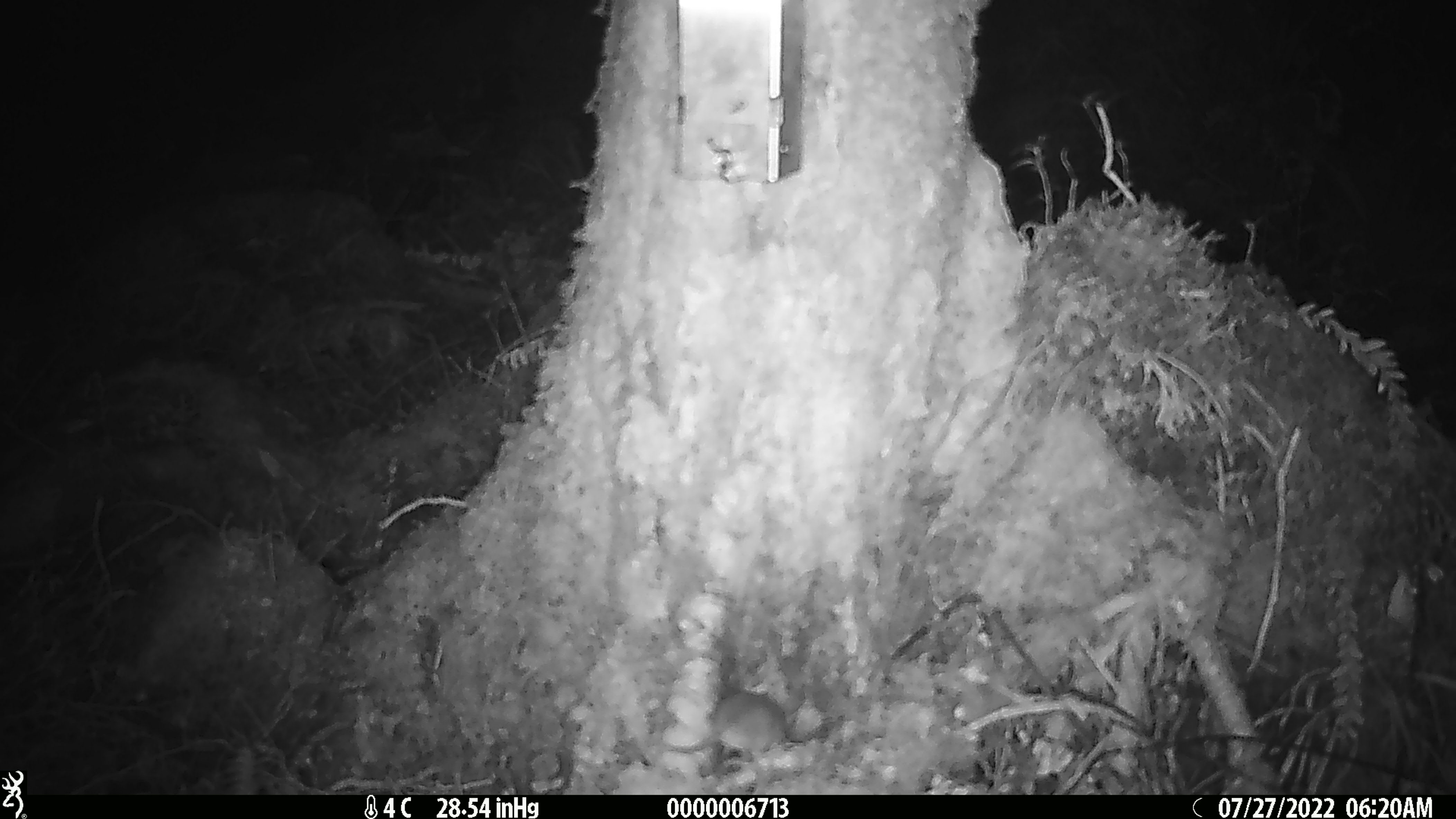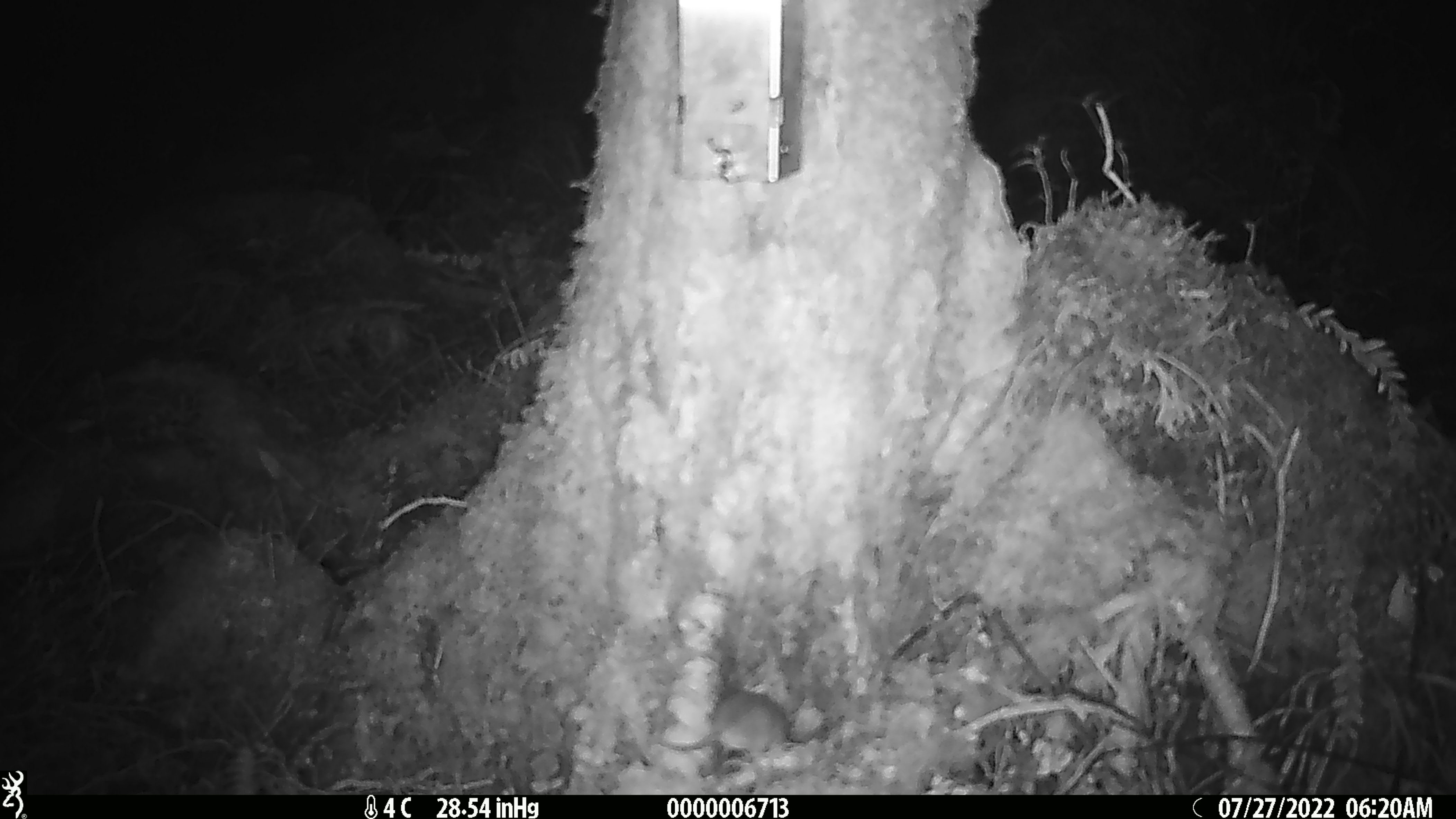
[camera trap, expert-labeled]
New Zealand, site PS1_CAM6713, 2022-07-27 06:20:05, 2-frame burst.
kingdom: Animalia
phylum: Chordata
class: Mammalia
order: Rodentia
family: Muridae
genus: Mus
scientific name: Mus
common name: mouse